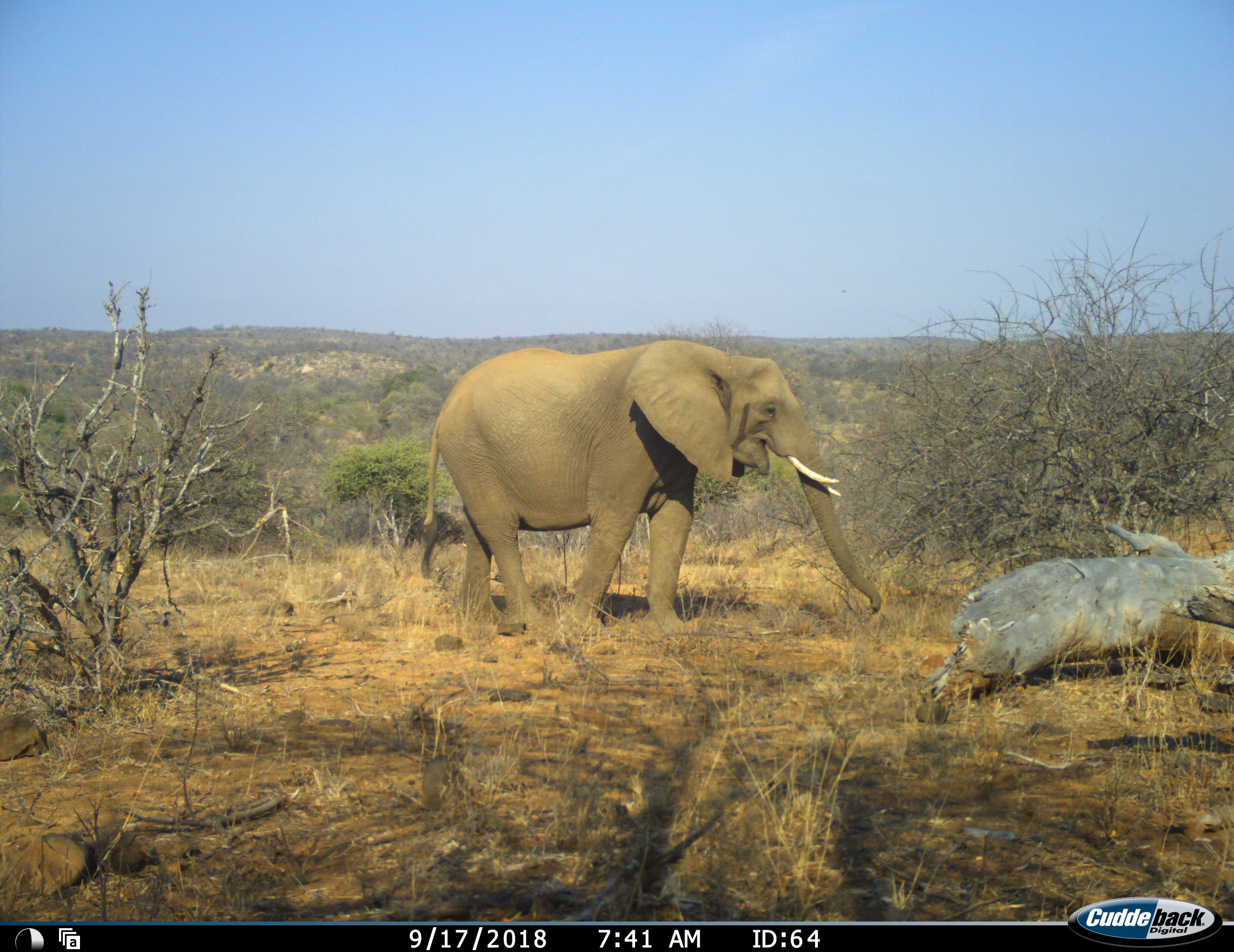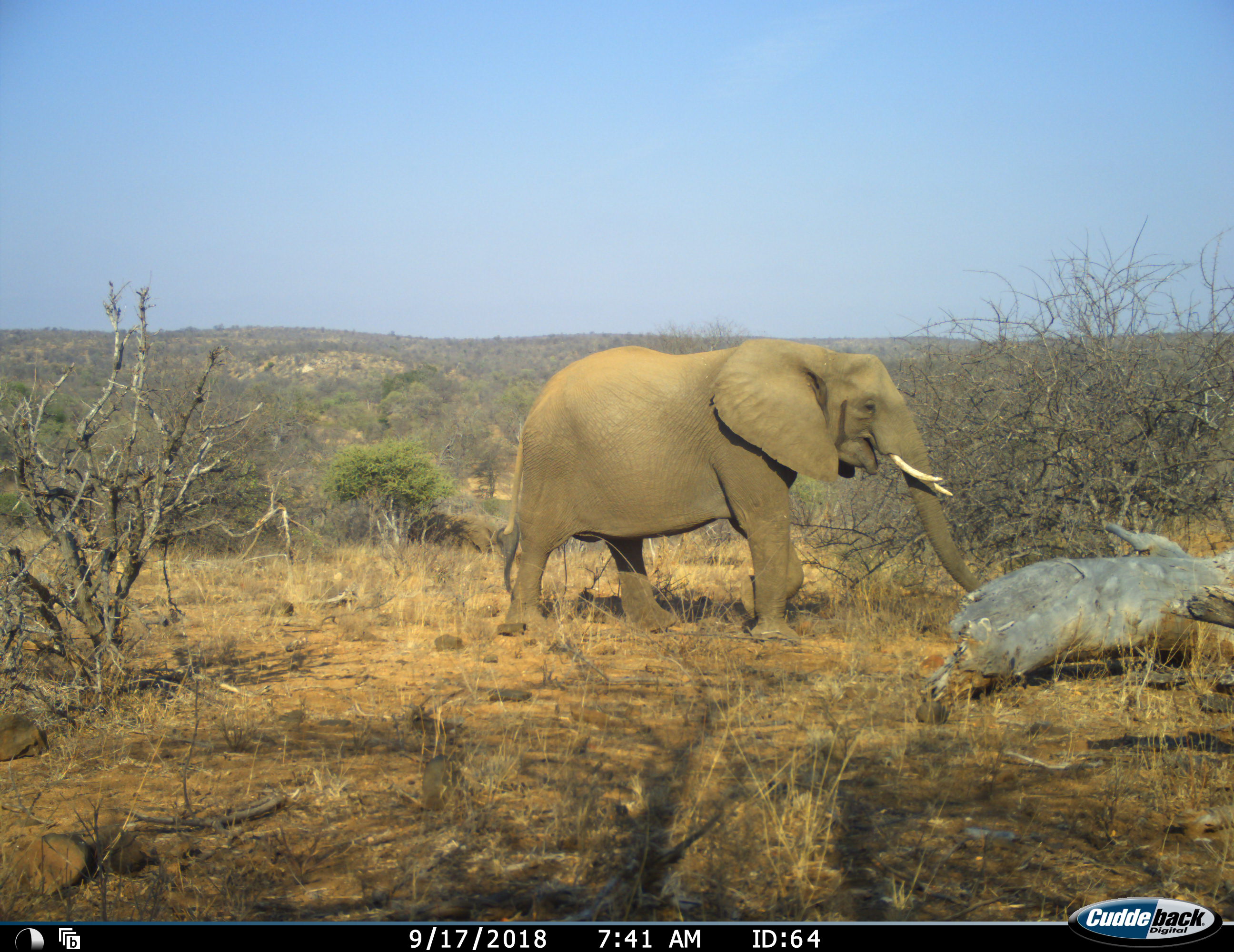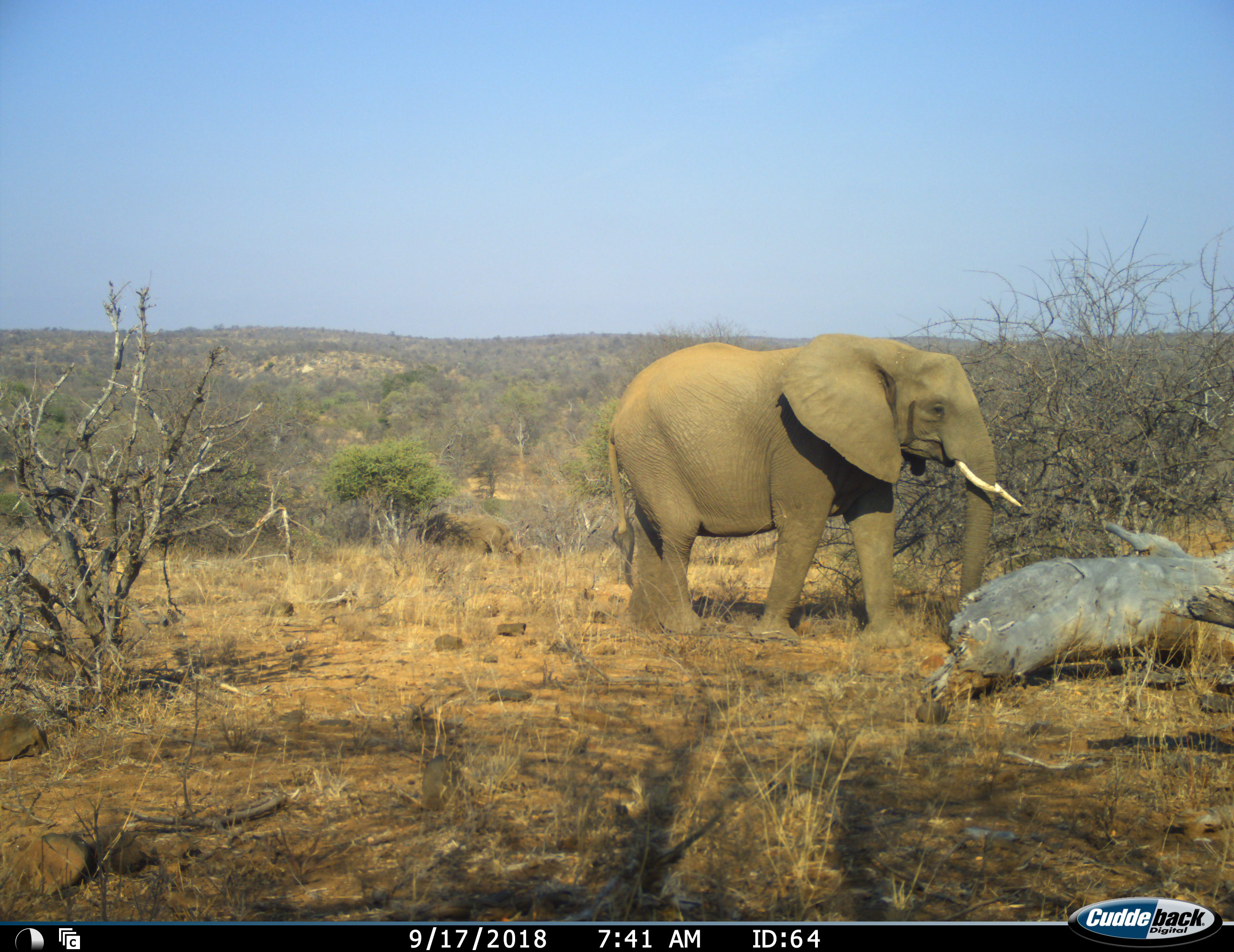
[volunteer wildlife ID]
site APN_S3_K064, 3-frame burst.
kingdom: Animalia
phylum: Chordata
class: Mammalia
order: Proboscidea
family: Elephantidae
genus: Loxodonta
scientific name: Loxodonta africana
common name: african bush elephant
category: elephant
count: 2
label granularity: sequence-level